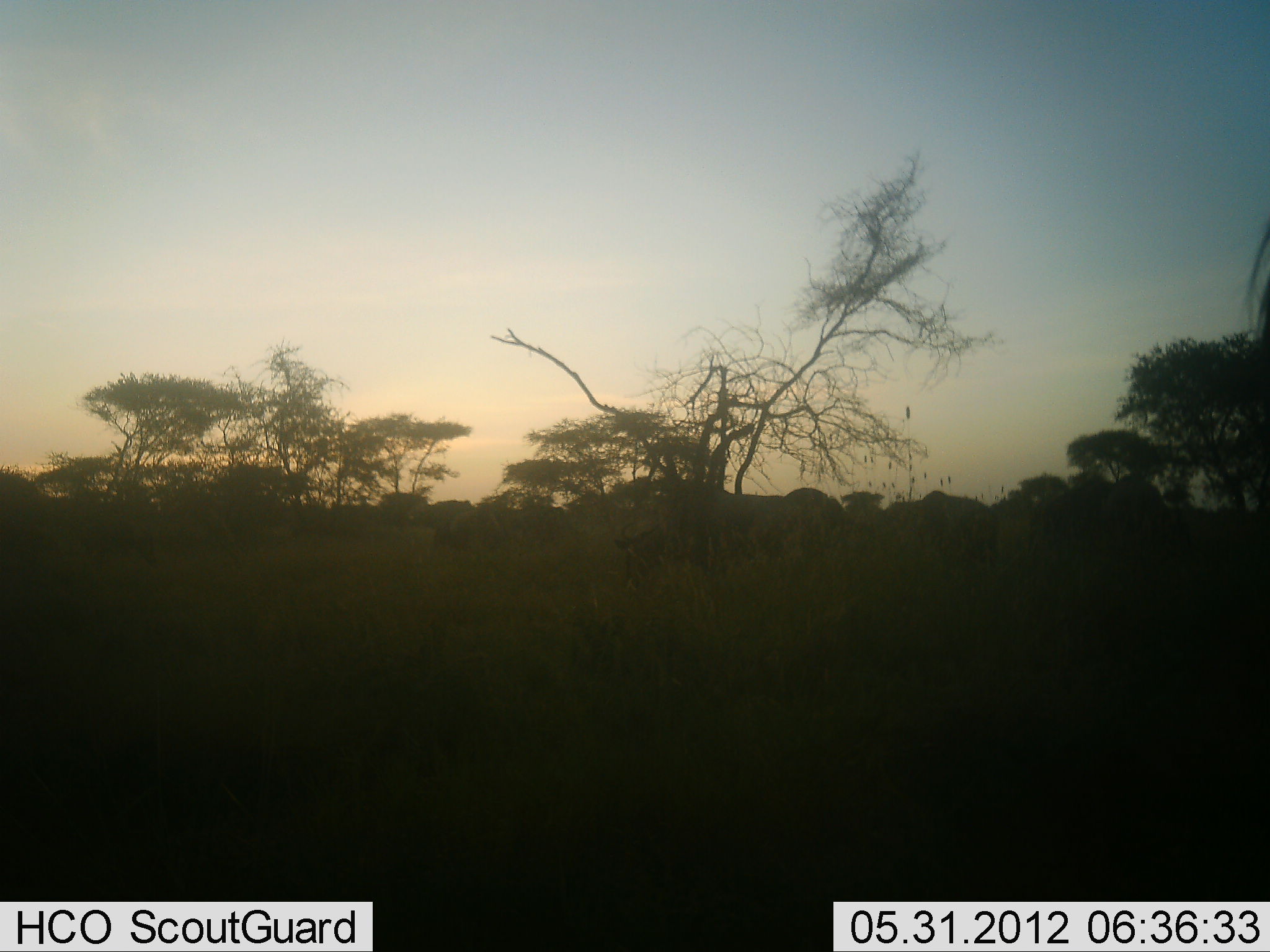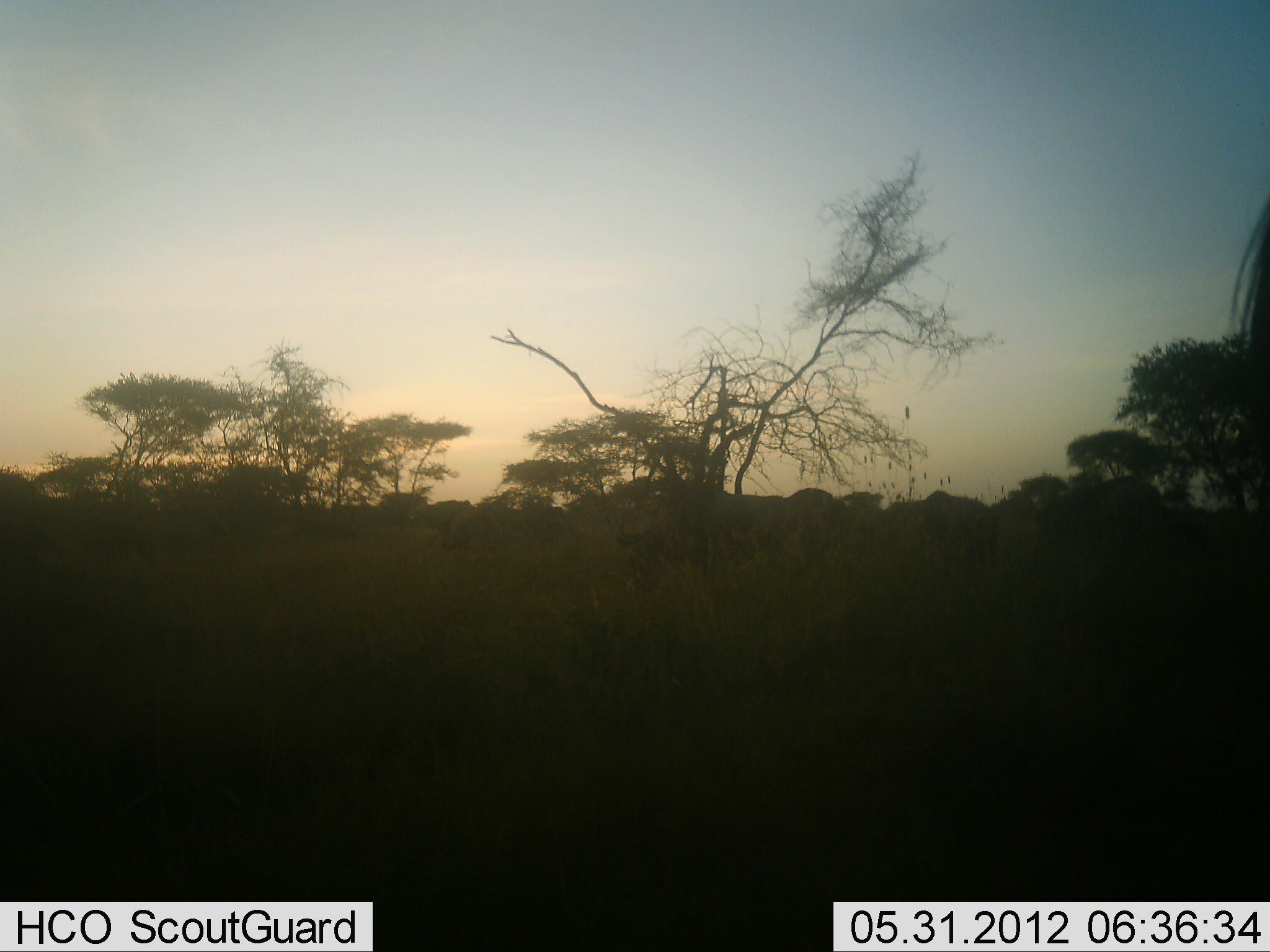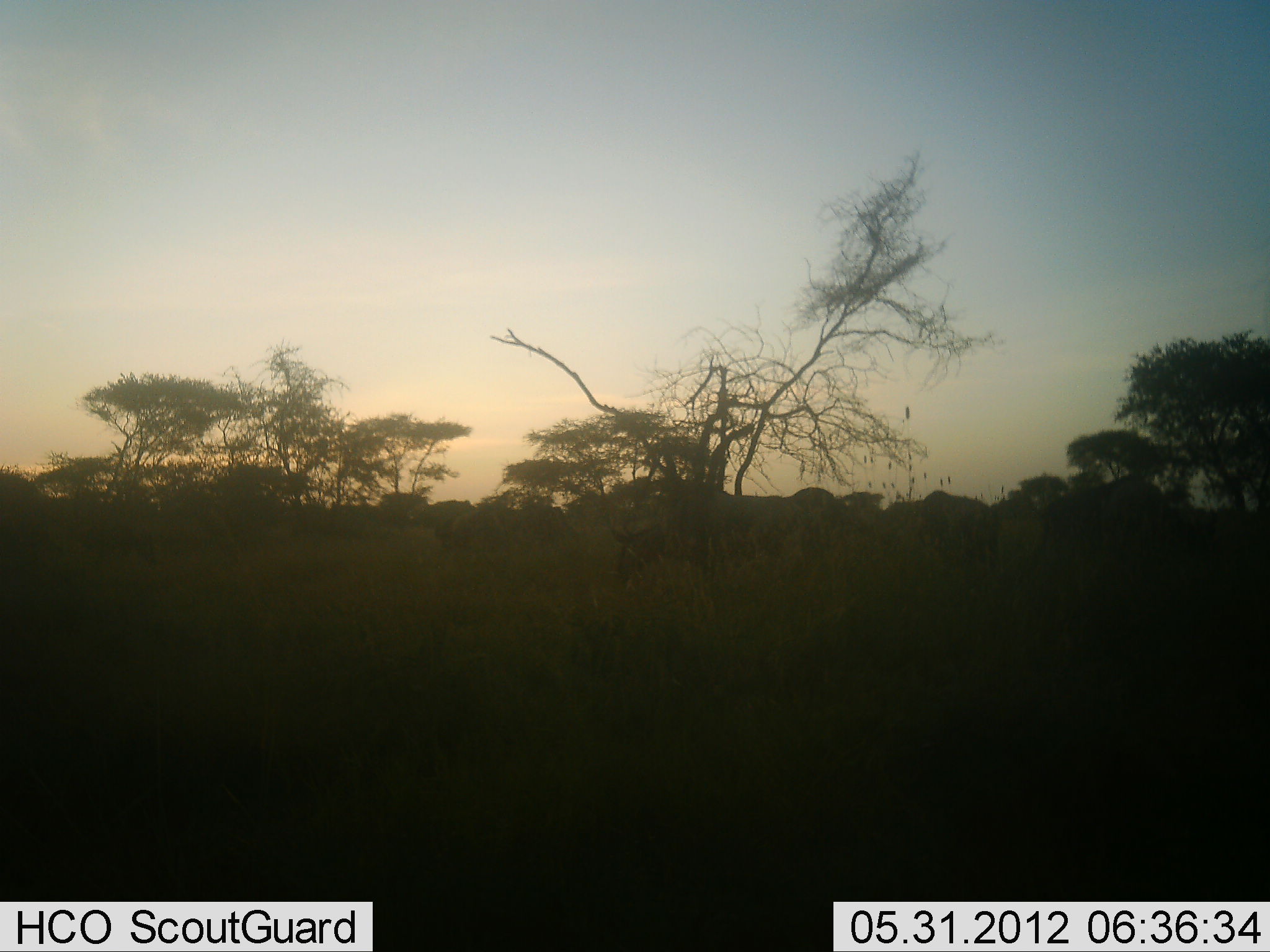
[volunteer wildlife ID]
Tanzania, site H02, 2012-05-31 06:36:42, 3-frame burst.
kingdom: Animalia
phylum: Chordata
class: Mammalia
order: Artiodactyla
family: Bovidae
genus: Connochaetes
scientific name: Connochaetes taurinus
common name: blue wildebeest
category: wildebeest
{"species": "wildebeest (blue wildebeest) (Connochaetes taurinus)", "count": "7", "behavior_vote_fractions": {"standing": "56%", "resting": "11%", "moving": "22%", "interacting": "0%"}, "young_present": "0%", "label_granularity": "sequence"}